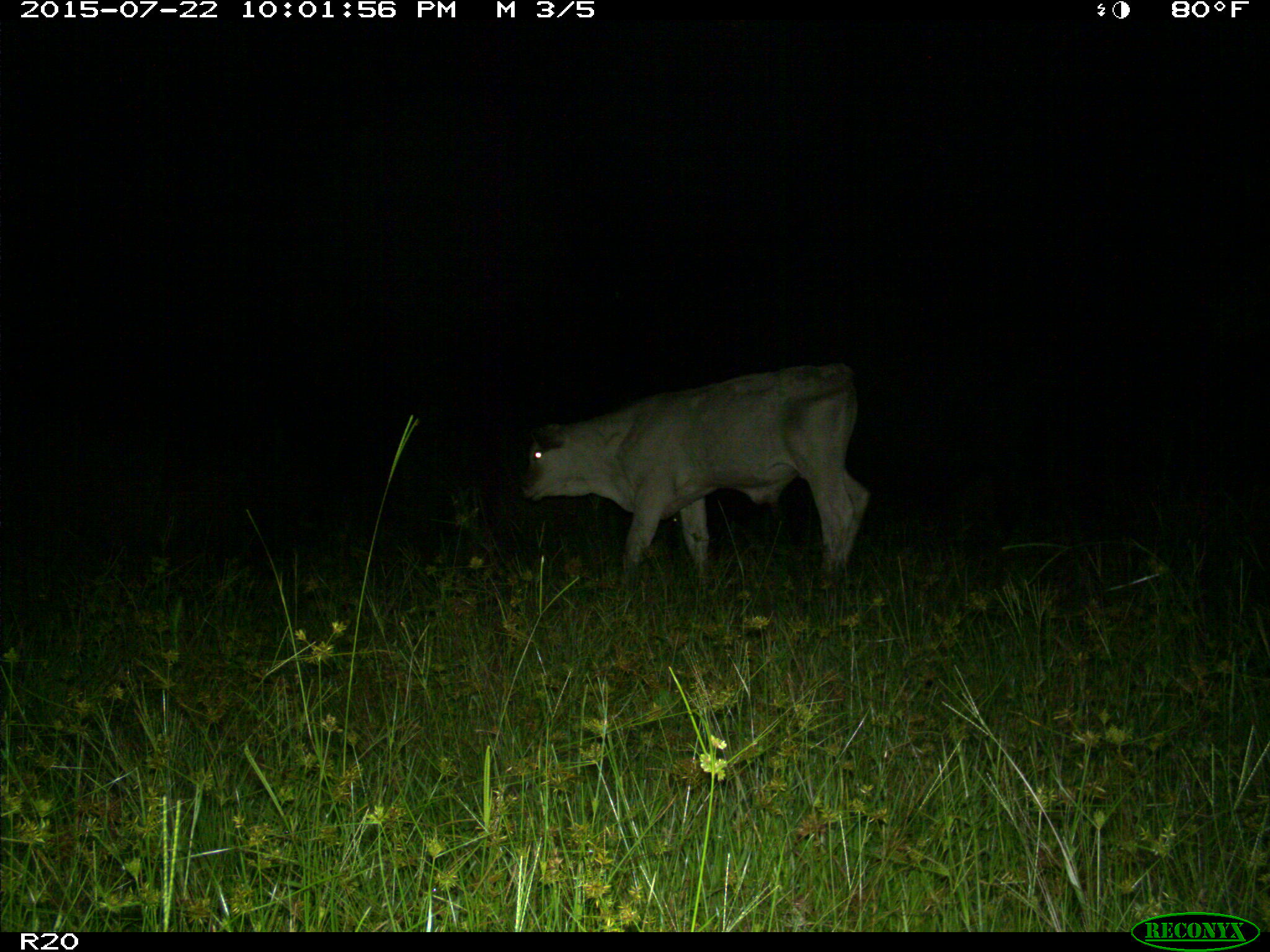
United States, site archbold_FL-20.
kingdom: Animalia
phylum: Chordata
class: Mammalia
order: Artiodactyla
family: Bovidae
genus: Bos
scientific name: Bos taurus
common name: domestic cow